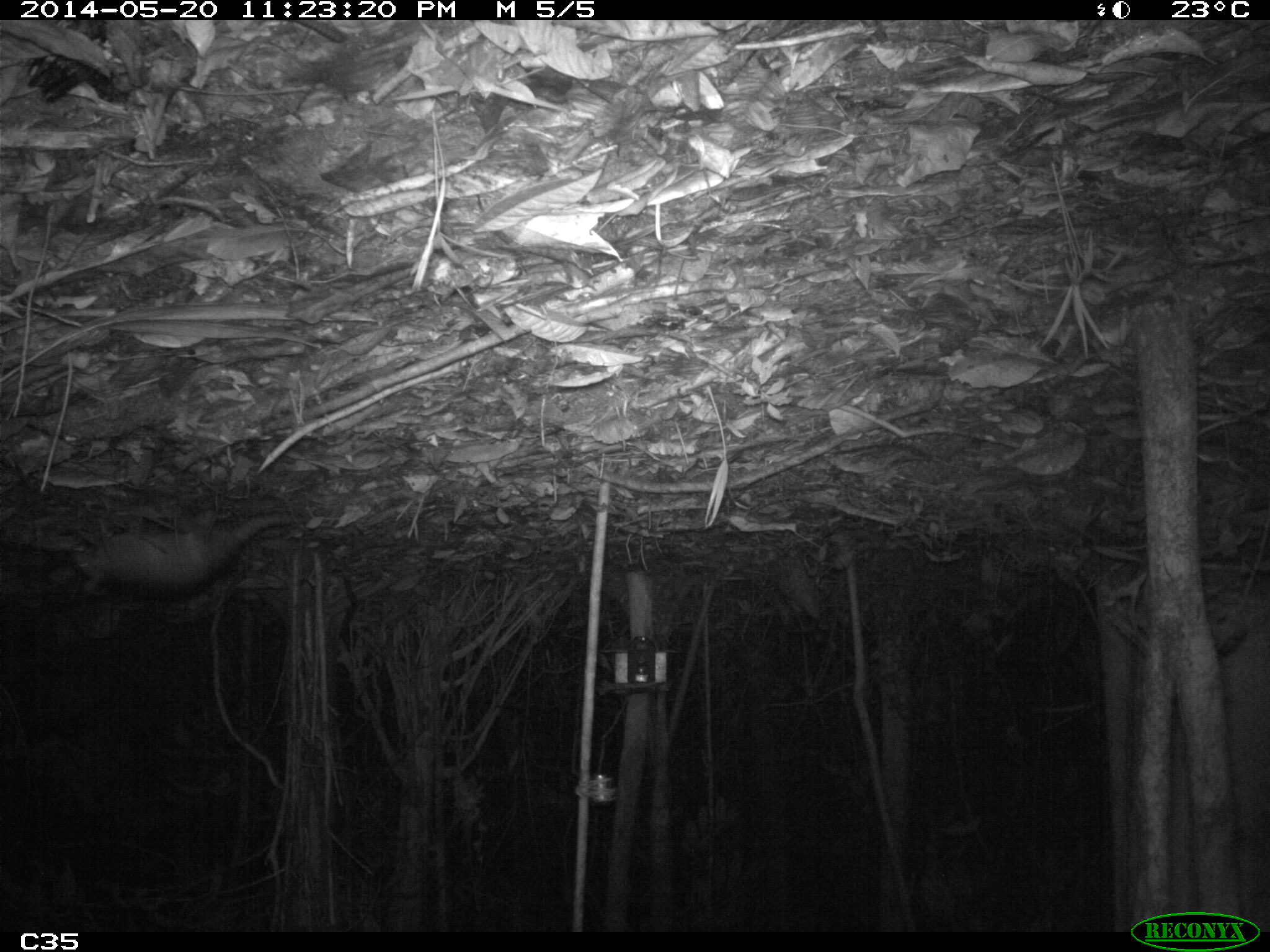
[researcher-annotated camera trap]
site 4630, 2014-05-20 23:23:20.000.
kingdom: Animalia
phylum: Chordata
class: Mammalia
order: Cingulata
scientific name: Cingulata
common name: armadillo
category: unknown armadillo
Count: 1.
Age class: adult.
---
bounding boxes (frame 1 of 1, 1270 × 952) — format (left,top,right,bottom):
unknown armadillo: (69,505,306,601)